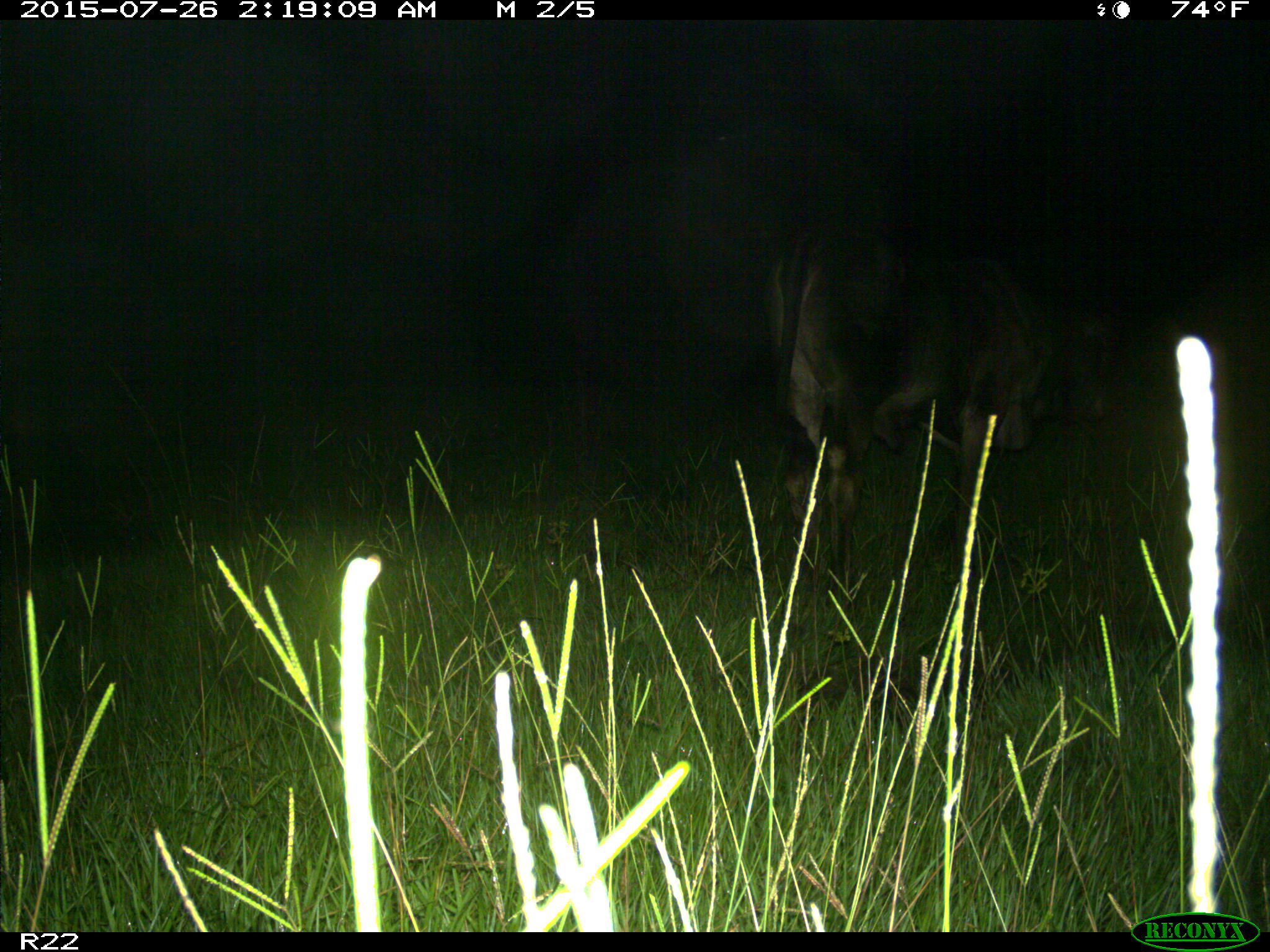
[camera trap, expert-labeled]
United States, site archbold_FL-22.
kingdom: Animalia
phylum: Chordata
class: Mammalia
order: Artiodactyla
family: Bovidae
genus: Bos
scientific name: Bos taurus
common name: domestic cow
Bos taurus (domestic cow).